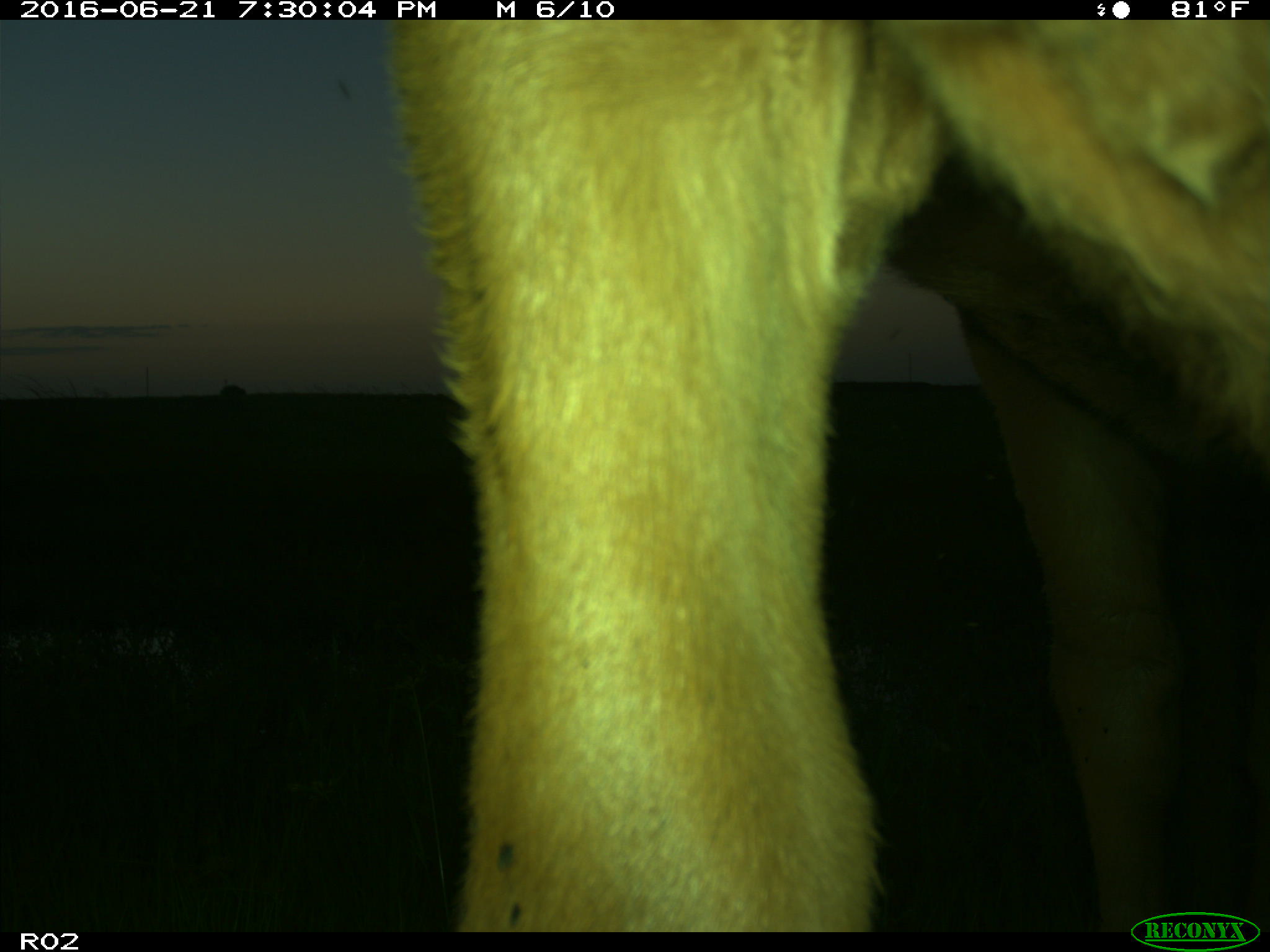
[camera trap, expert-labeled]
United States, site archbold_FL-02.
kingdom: Animalia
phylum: Chordata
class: Mammalia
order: Artiodactyla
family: Bovidae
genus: Bos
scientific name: Bos taurus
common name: domestic cow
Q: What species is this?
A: Bos taurus (domestic cow).